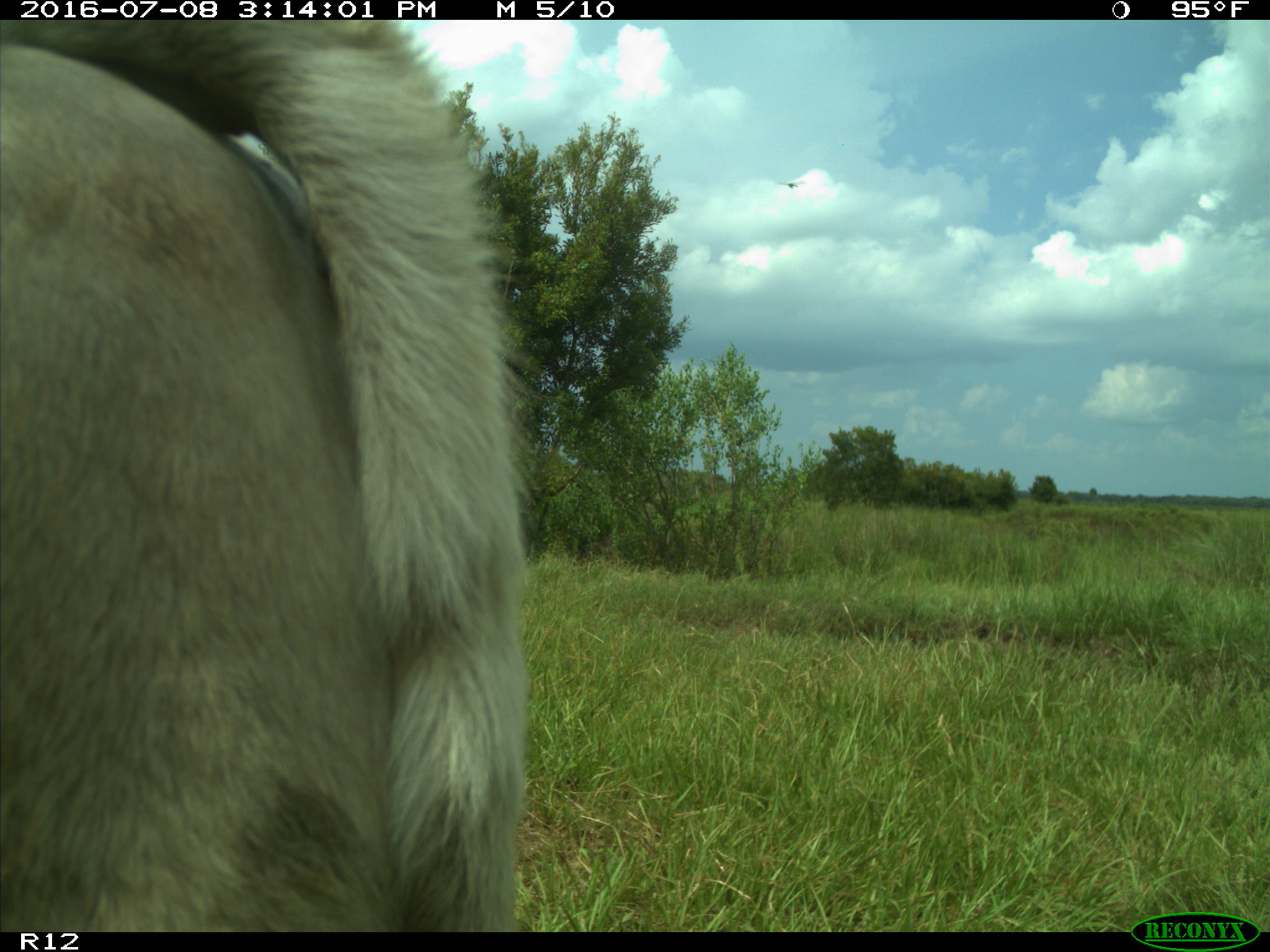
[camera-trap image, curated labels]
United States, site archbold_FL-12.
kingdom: Animalia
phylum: Chordata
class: Mammalia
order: Artiodactyla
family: Bovidae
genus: Bos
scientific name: Bos taurus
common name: domestic cow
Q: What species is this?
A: Bos taurus (domestic cow).